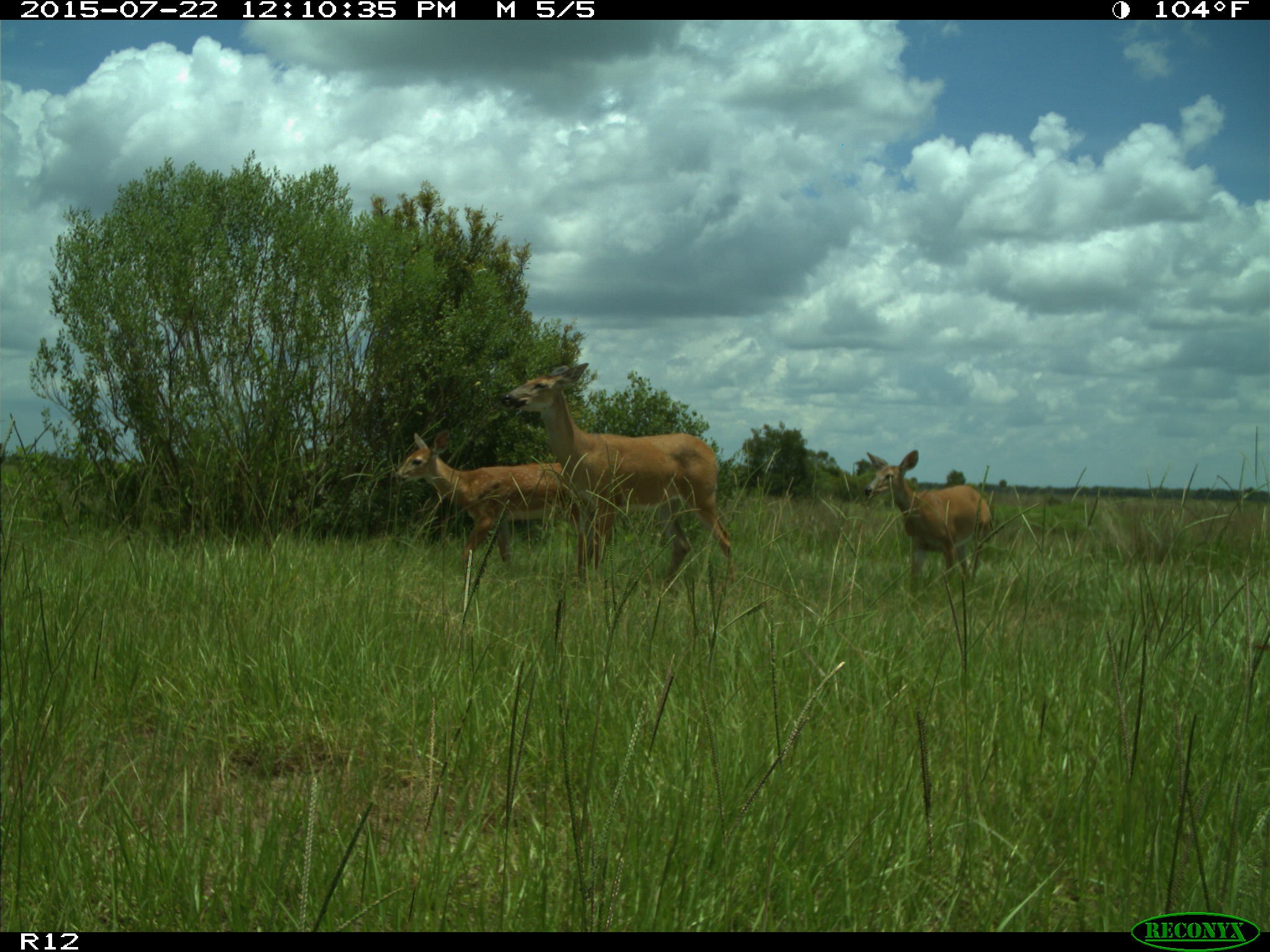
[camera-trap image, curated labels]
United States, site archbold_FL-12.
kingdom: Animalia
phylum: Chordata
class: Mammalia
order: Artiodactyla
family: Cervidae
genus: Odocoileus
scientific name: Odocoileus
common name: deer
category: unidentified deer